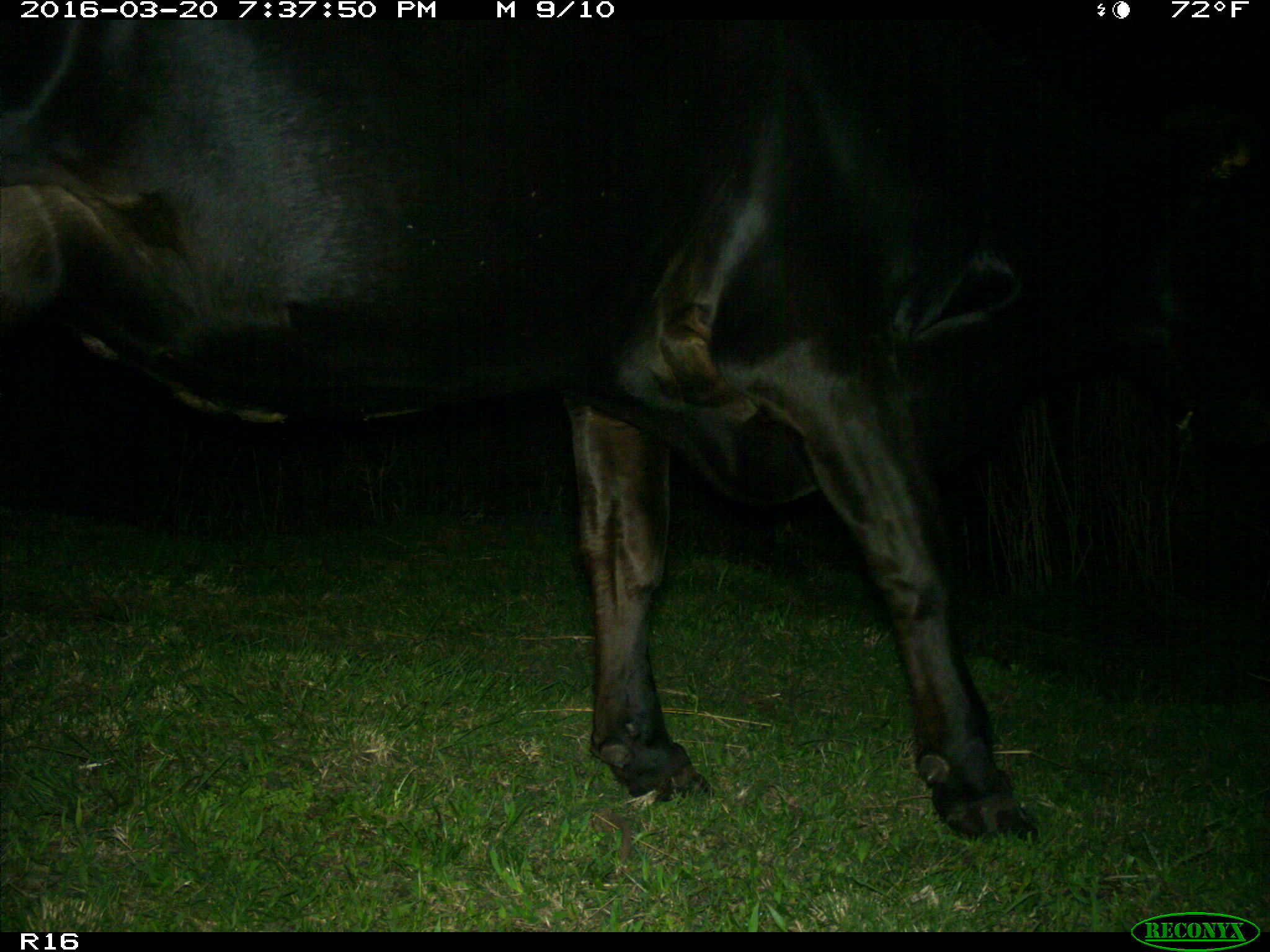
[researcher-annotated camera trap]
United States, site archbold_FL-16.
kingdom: Animalia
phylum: Chordata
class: Mammalia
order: Artiodactyla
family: Bovidae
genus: Bos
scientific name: Bos taurus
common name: domestic cow